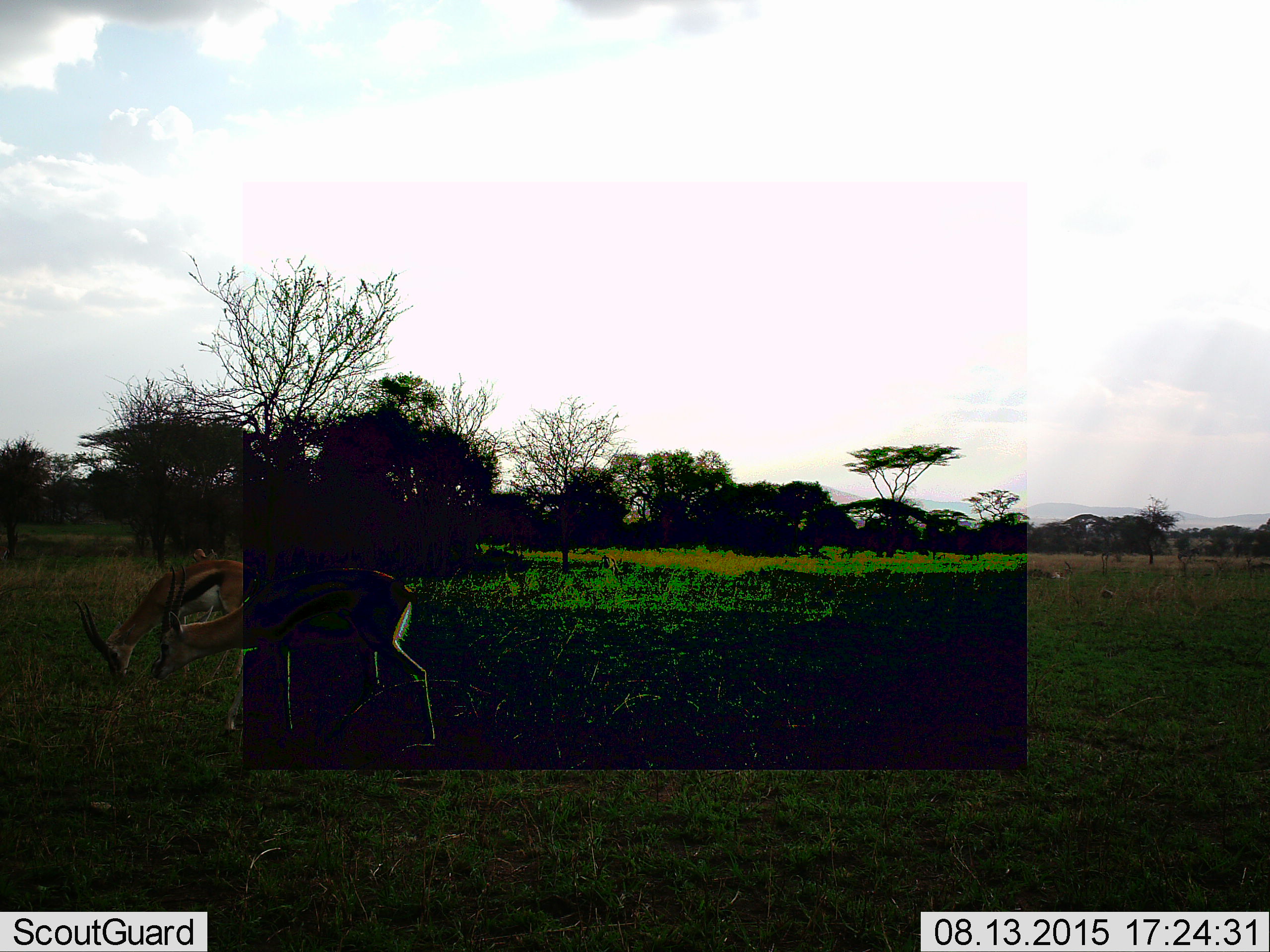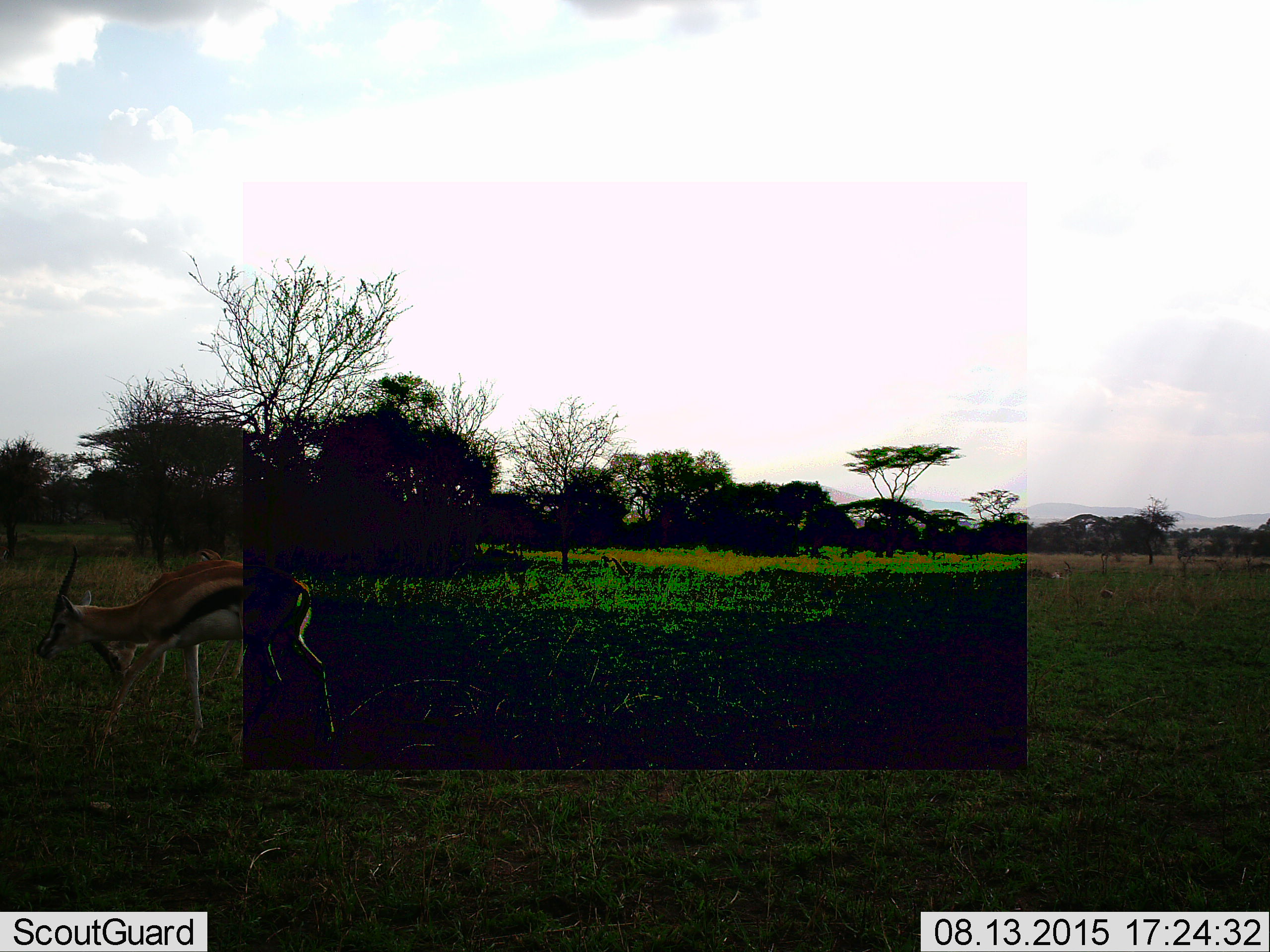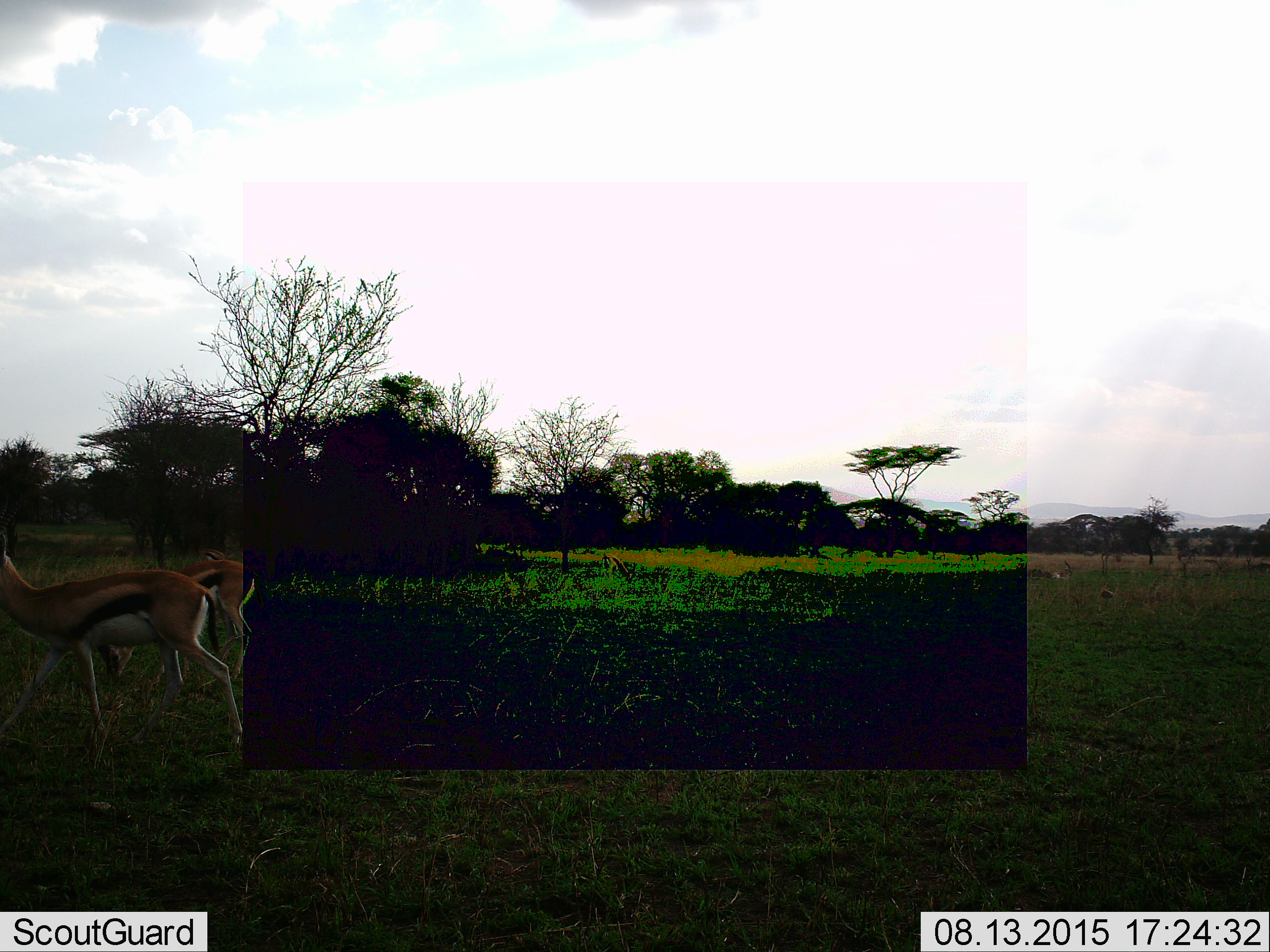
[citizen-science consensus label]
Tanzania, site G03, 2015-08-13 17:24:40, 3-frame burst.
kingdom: Animalia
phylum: Chordata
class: Mammalia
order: Artiodactyla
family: Bovidae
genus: Eudorcas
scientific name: Eudorcas thomsonii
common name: thomson's gazelle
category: gazellethomsons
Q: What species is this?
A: Gazellethomsons (thomson's gazelle) (Eudorcas thomsonii).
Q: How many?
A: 3.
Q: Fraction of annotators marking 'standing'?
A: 38%.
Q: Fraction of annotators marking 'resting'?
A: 6%.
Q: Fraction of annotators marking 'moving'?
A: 56%.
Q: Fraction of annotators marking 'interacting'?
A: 0%.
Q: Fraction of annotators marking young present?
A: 0%.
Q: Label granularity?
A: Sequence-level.